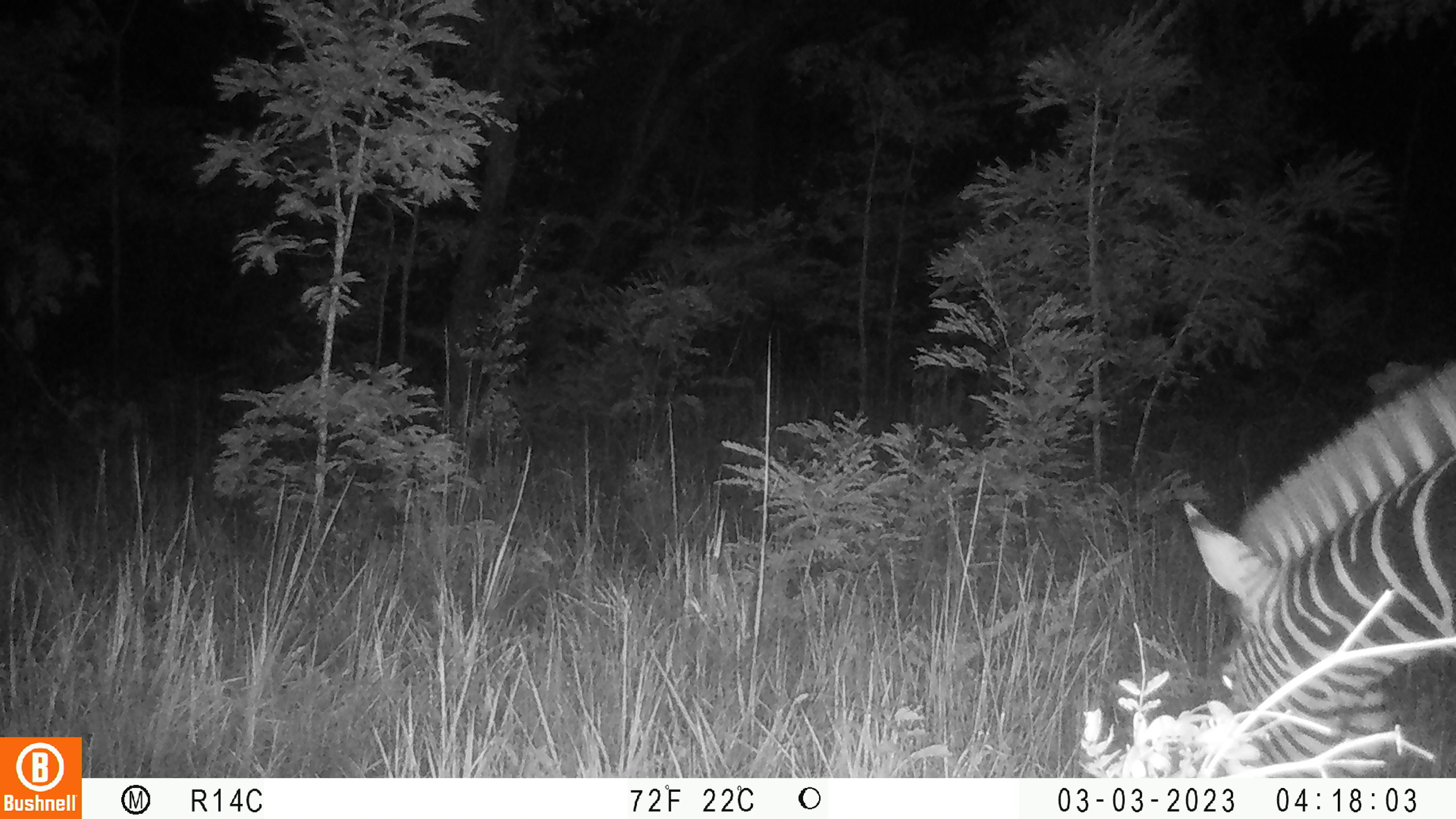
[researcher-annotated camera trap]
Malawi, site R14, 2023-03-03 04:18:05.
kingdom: Animalia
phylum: Chordata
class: Mammalia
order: Perissodactyla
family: Equidae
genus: Equus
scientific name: Equus quagga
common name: plains zebra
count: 1